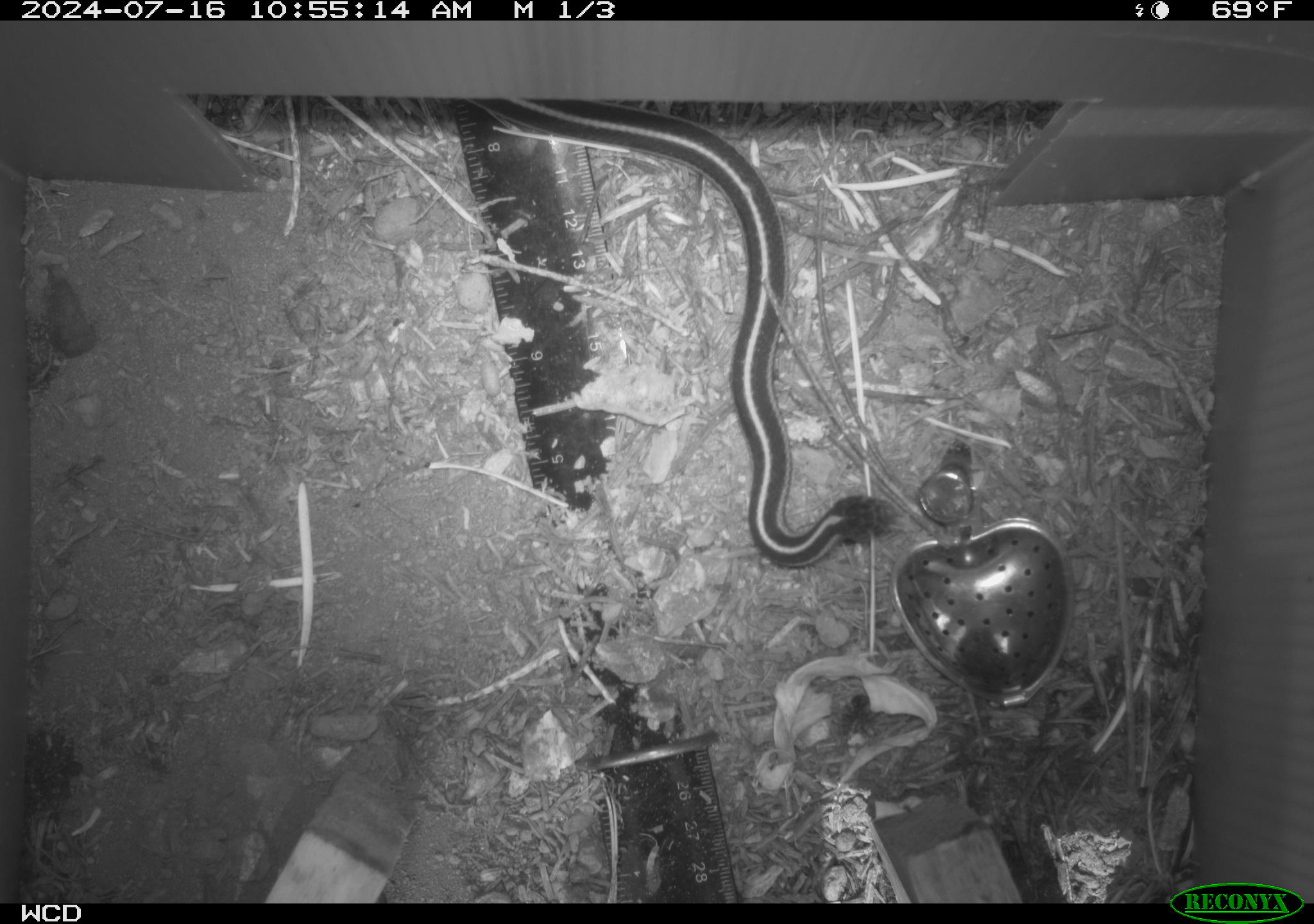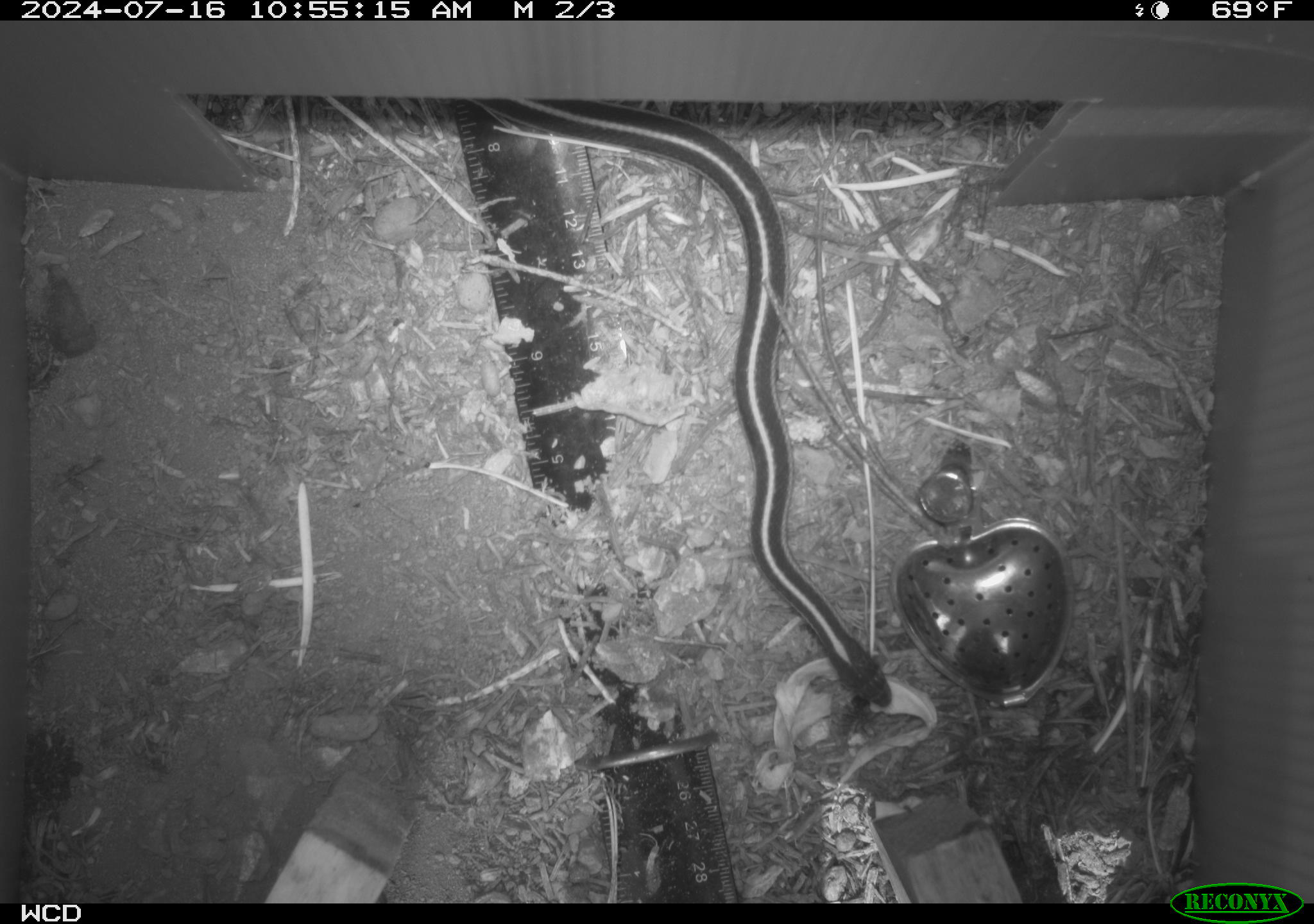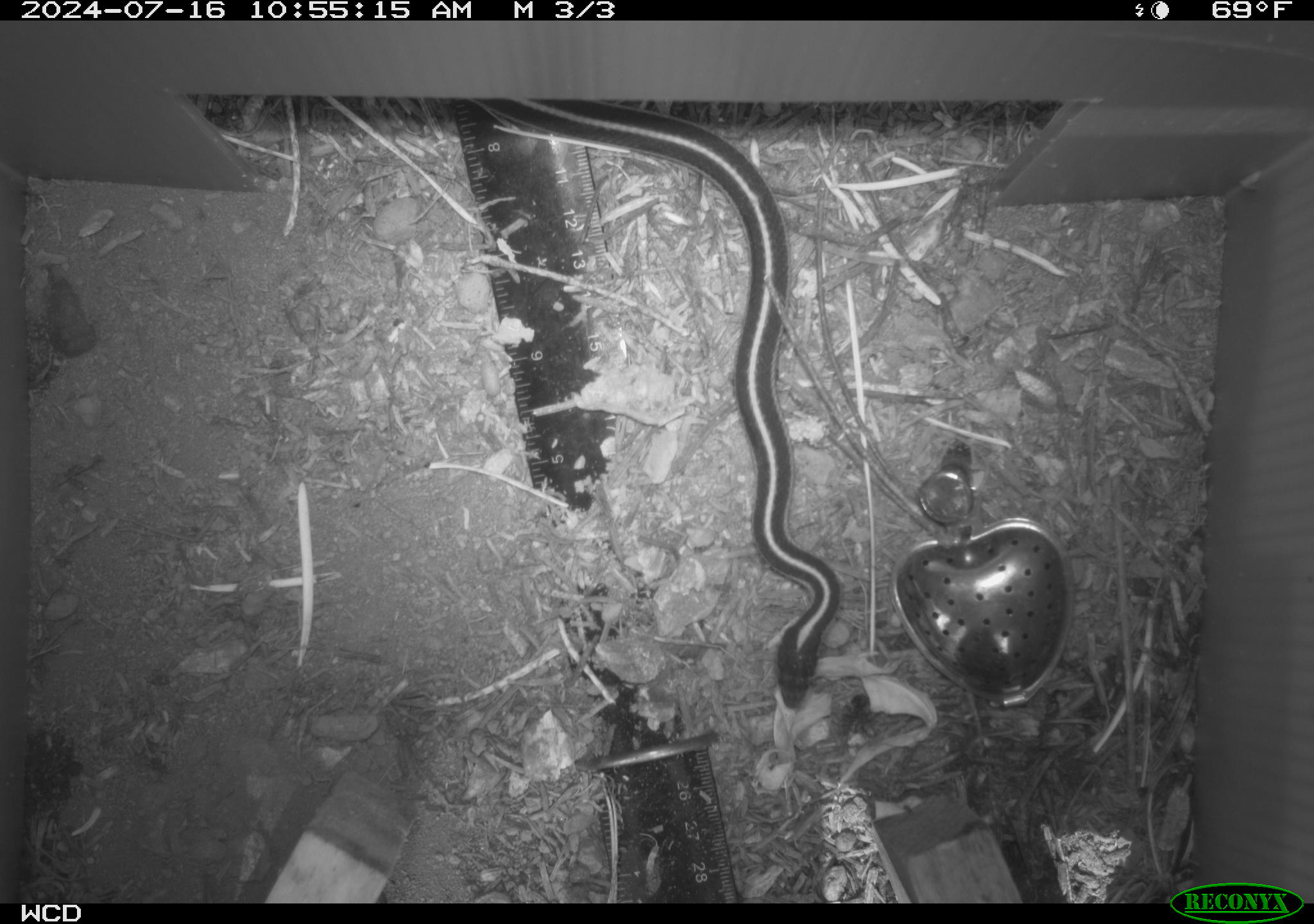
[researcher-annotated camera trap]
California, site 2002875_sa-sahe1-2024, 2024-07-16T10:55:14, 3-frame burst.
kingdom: Animalia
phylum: Chordata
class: Reptilia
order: Squamata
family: Colubridae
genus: Thamnophis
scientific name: Thamnophis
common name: american gartersnakes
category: thamnophis species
Thamnophis species (american gartersnakes) (Thamnophis).